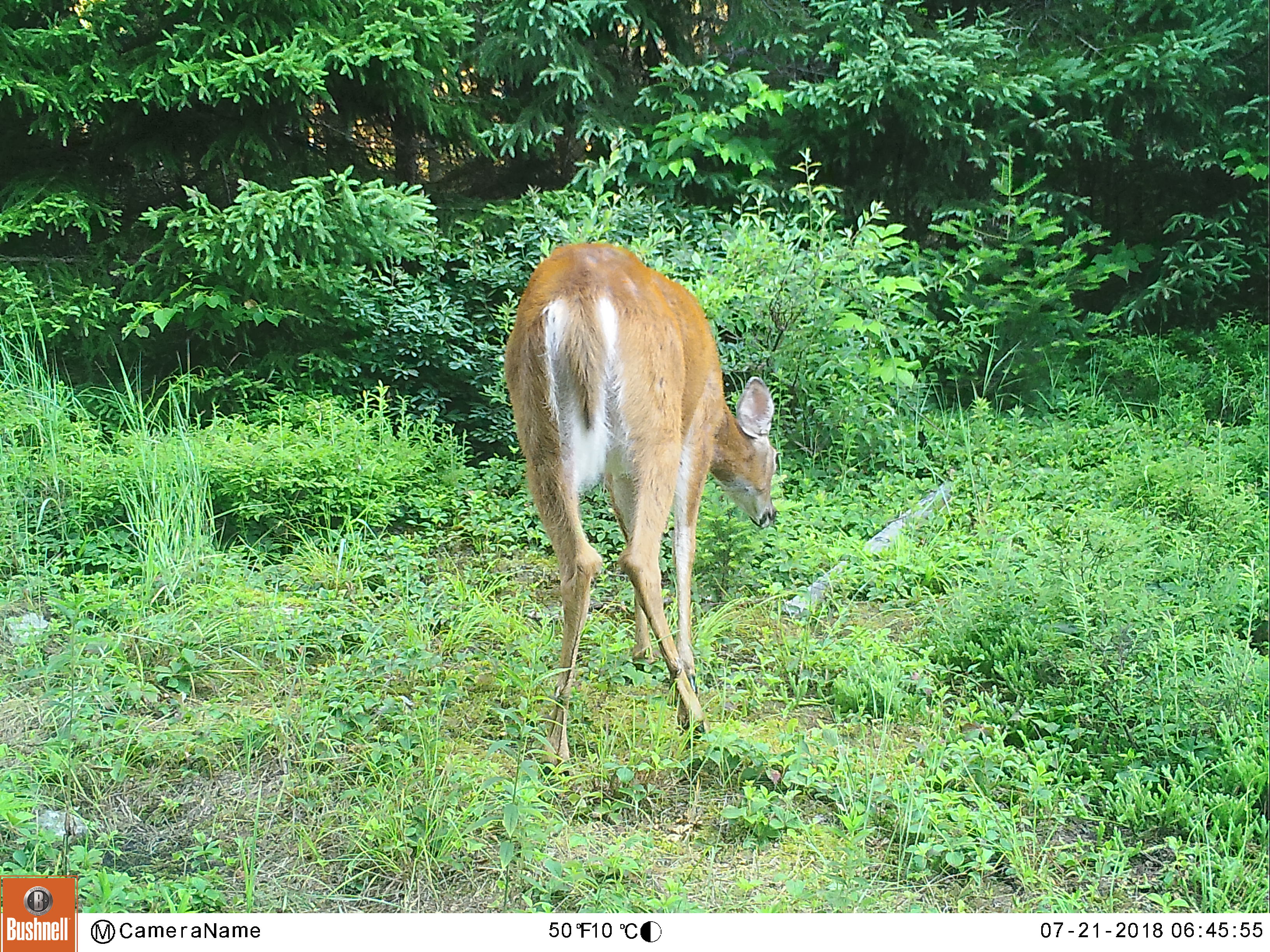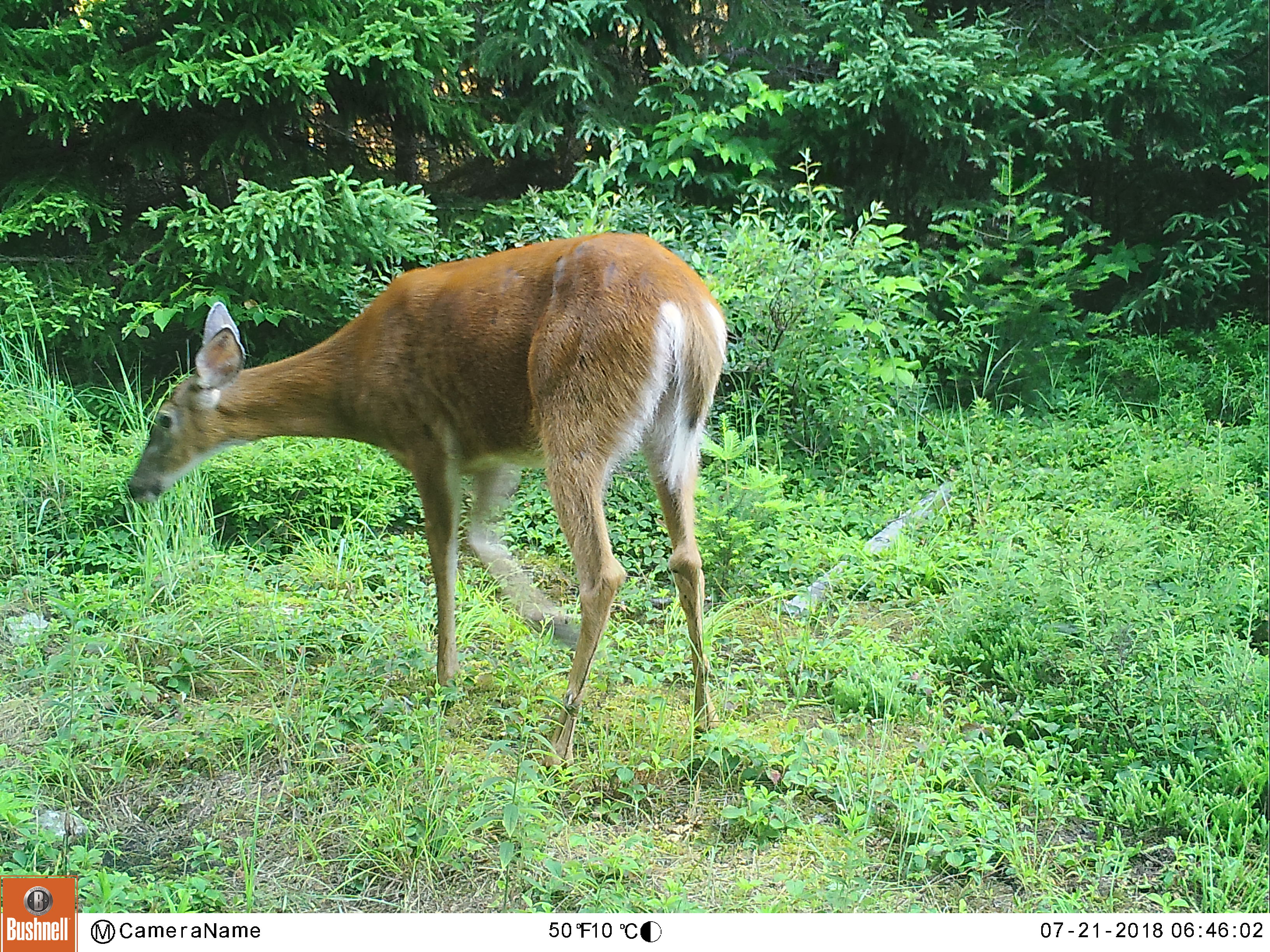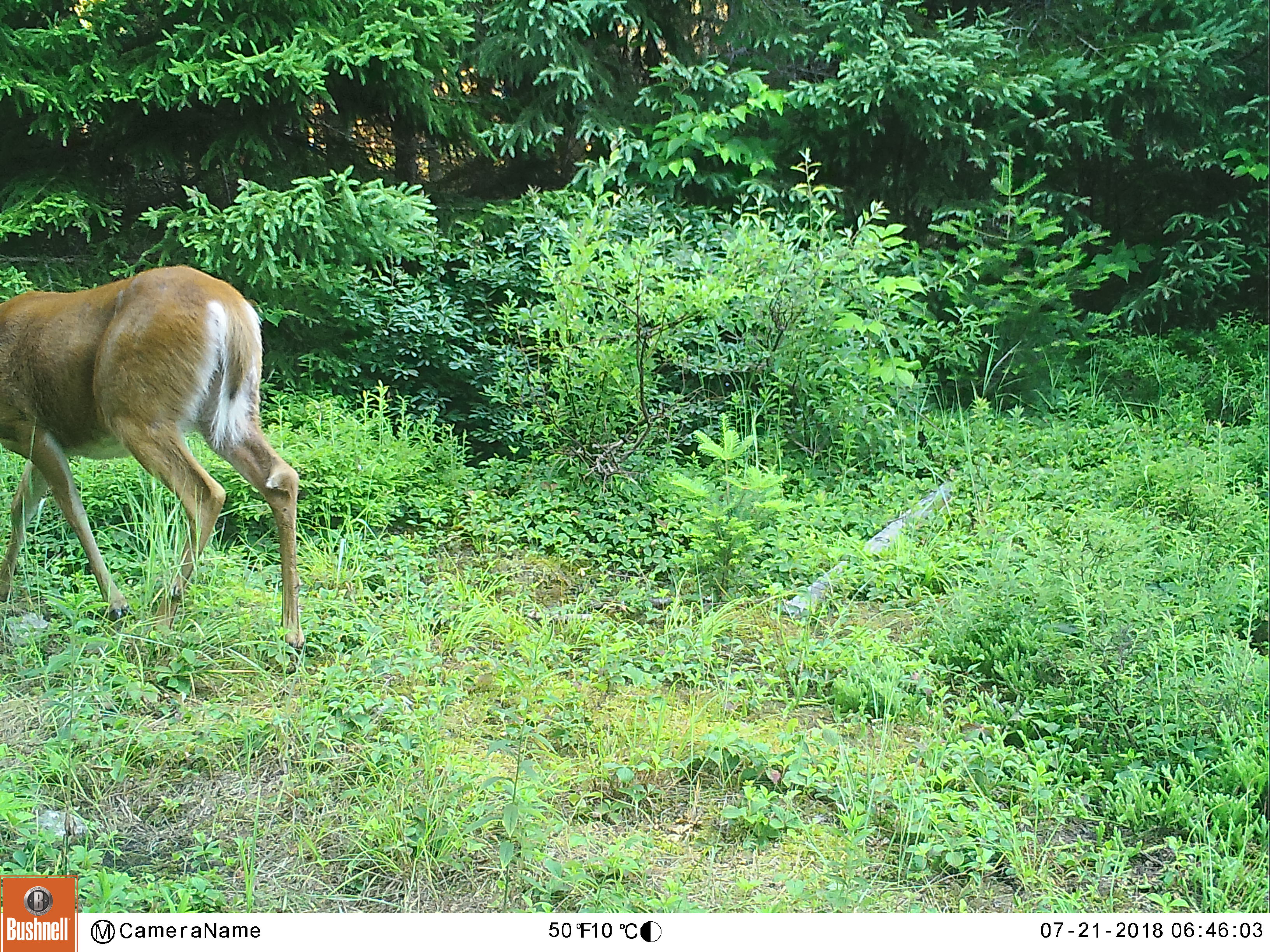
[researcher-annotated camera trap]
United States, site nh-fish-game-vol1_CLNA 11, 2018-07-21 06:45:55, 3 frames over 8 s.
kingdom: Animalia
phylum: Chordata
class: Mammalia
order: Artiodactyla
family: Cervidae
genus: Odocoileus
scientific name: Odocoileus virginianus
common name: white-tailed deer